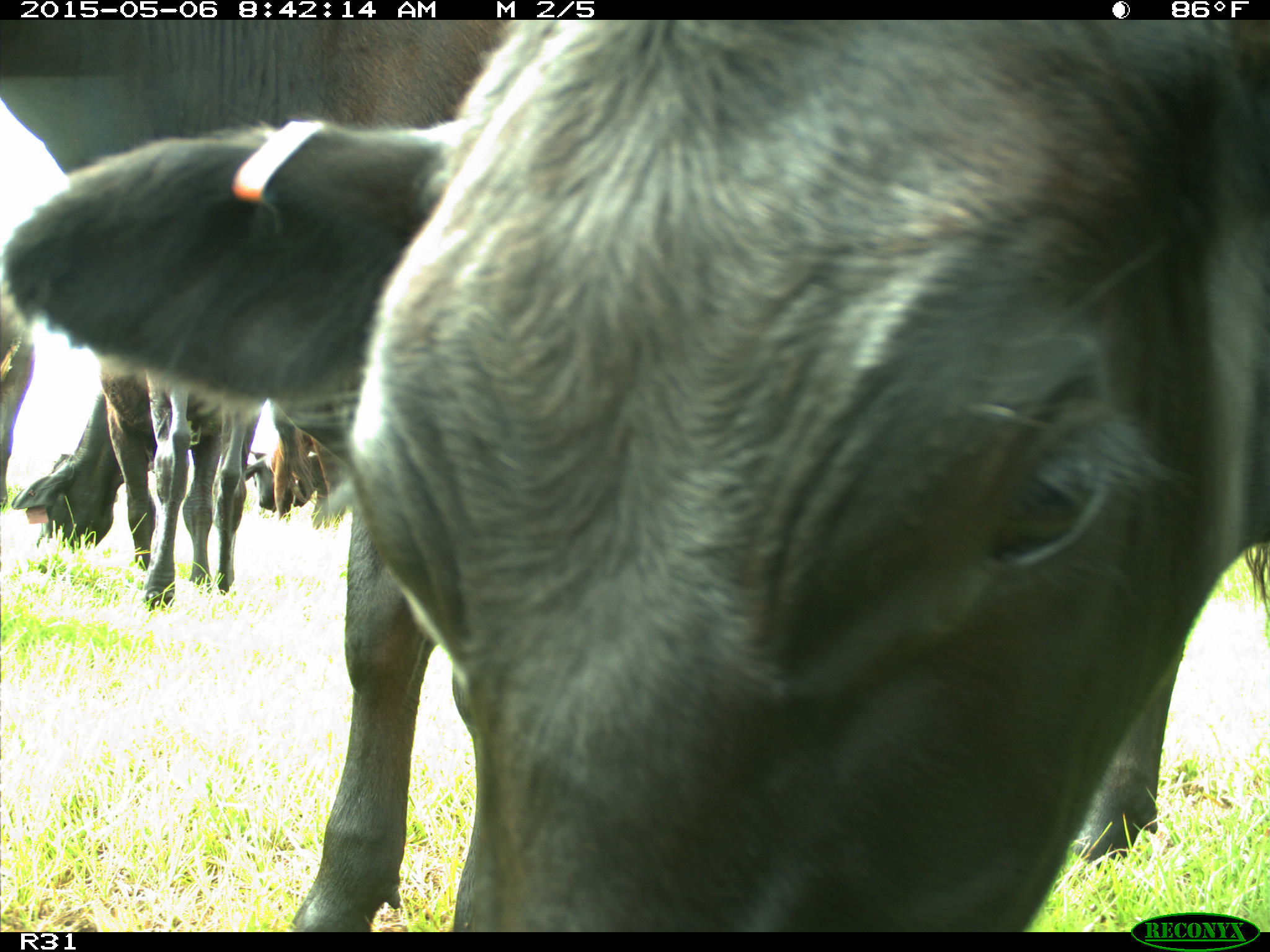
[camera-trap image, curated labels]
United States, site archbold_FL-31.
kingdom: Animalia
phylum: Chordata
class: Mammalia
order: Artiodactyla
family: Bovidae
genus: Bos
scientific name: Bos taurus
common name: domestic cow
Bos taurus (domestic cow).